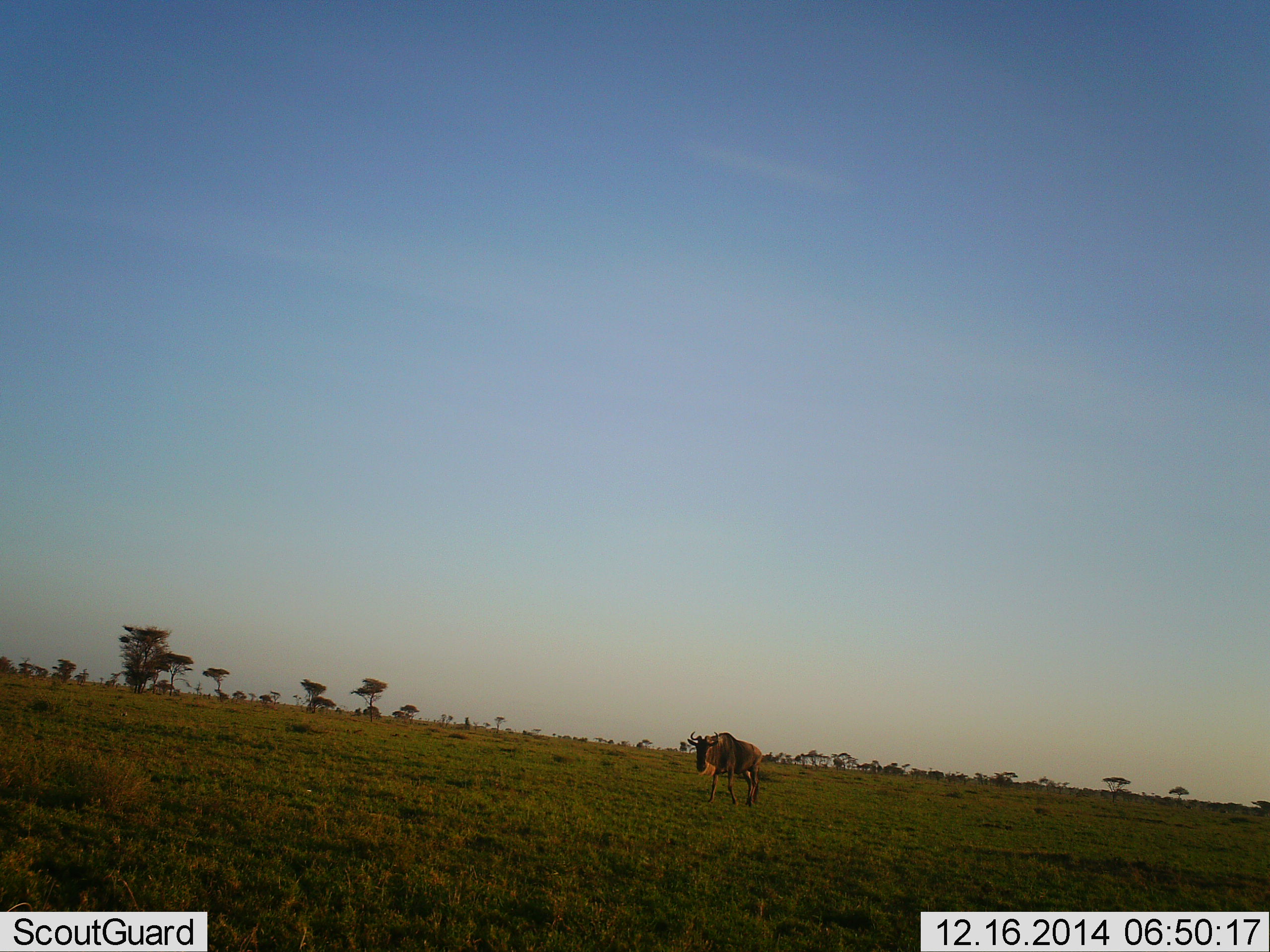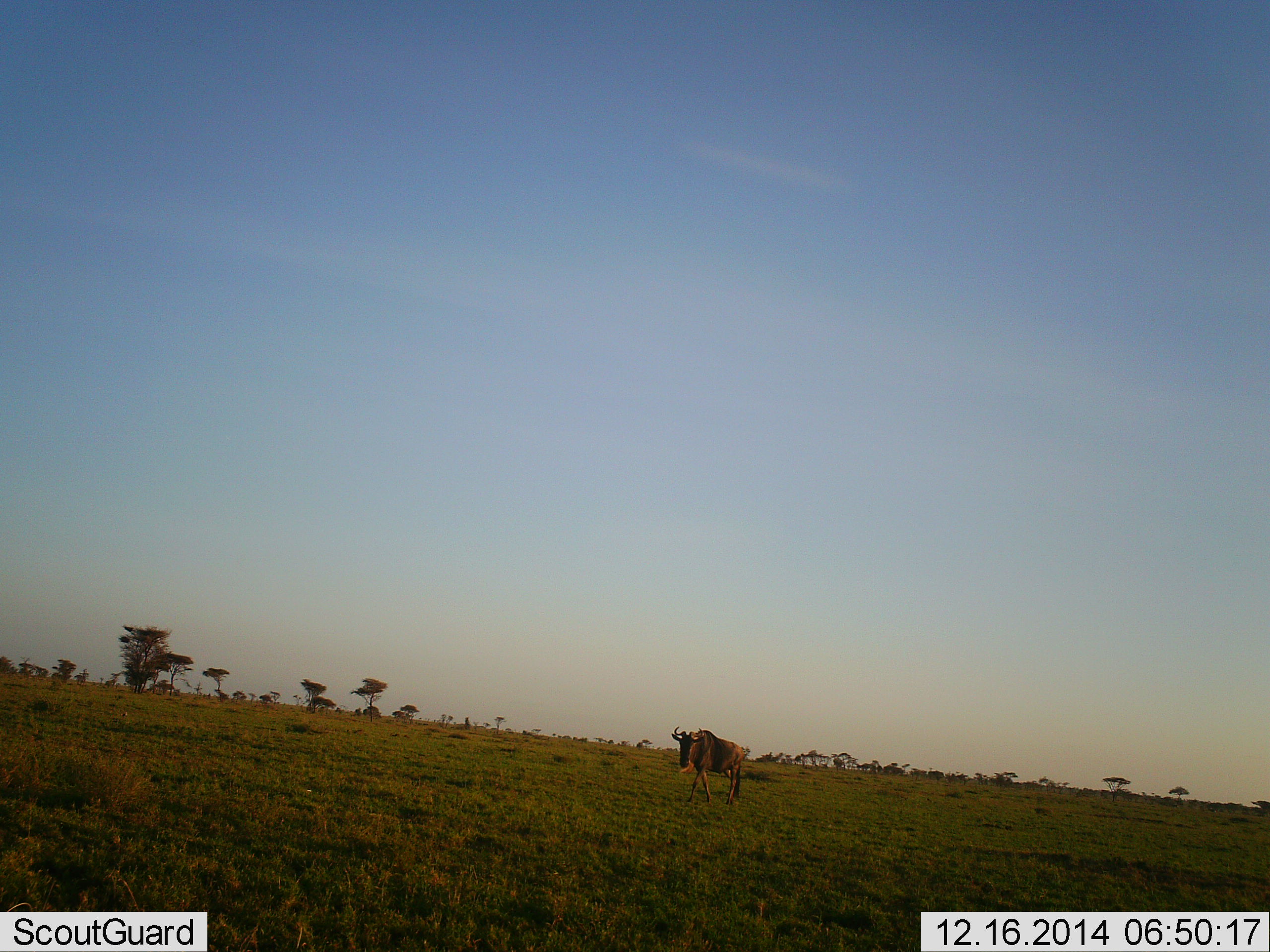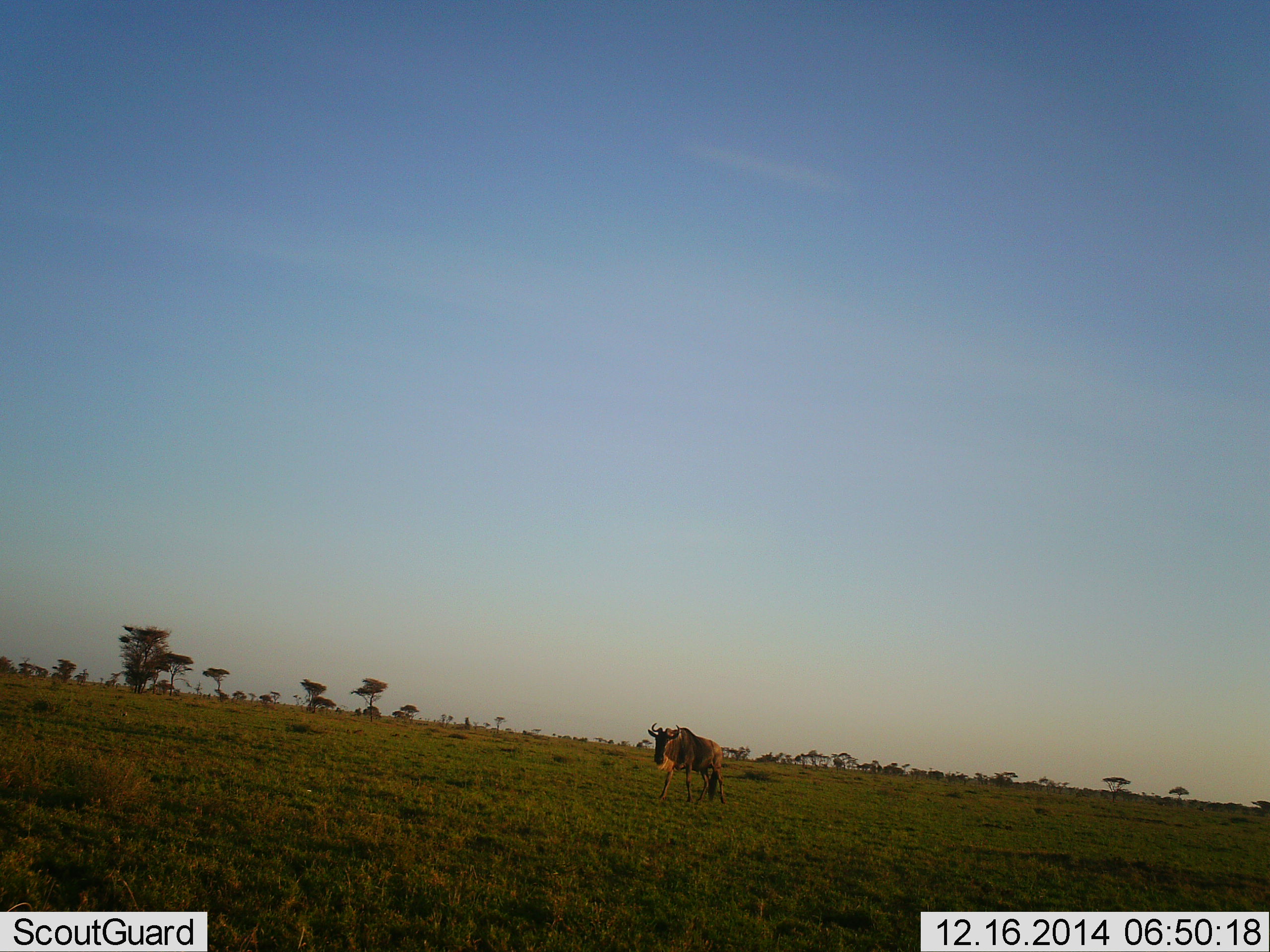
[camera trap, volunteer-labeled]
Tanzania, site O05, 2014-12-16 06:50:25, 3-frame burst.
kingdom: Animalia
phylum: Chordata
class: Mammalia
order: Artiodactyla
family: Bovidae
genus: Connochaetes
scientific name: Connochaetes taurinus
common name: blue wildebeest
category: wildebeest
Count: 1.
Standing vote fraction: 10%.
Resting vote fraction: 0%.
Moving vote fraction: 90%.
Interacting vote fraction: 0%.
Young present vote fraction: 0%.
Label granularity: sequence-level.